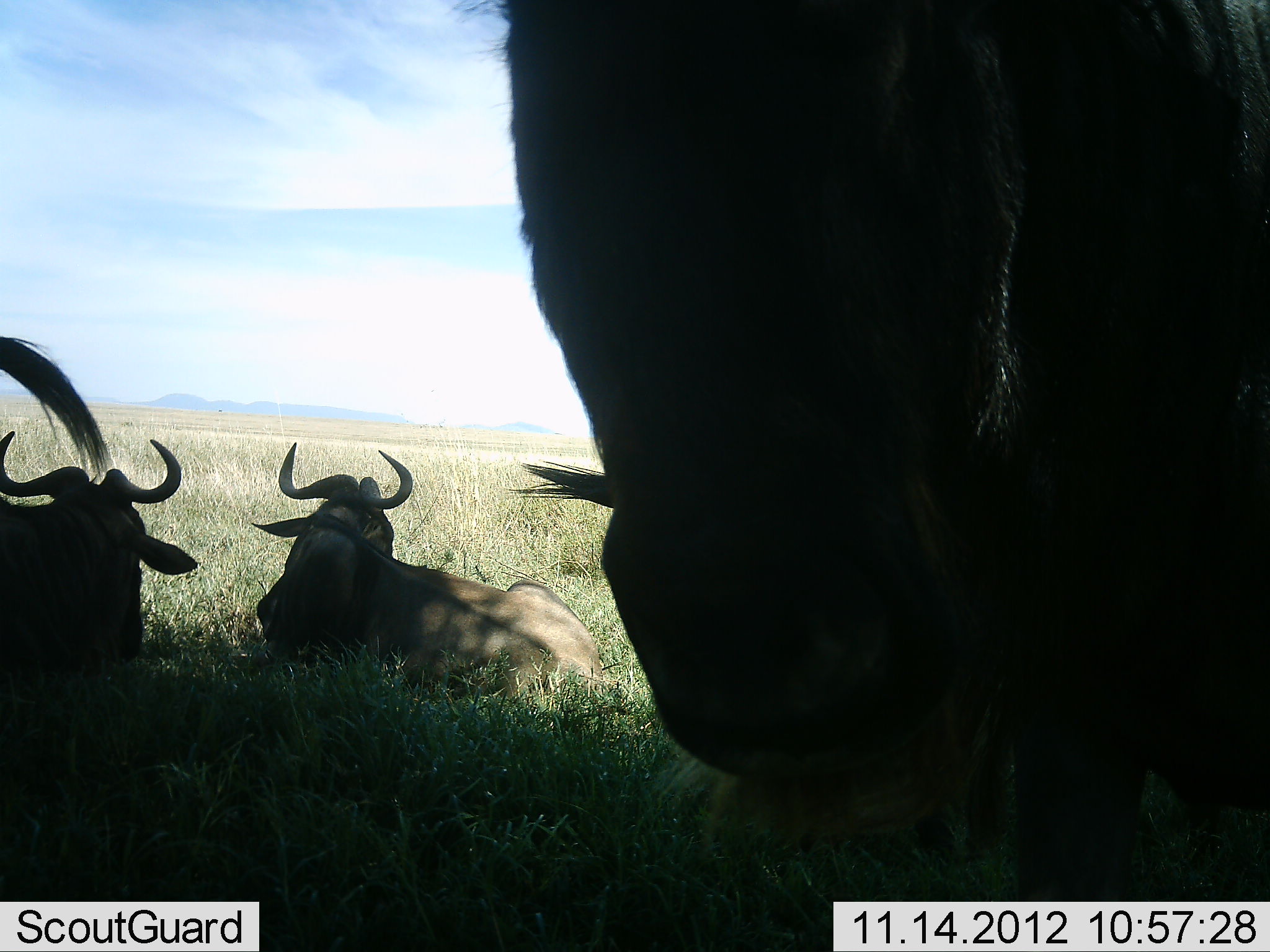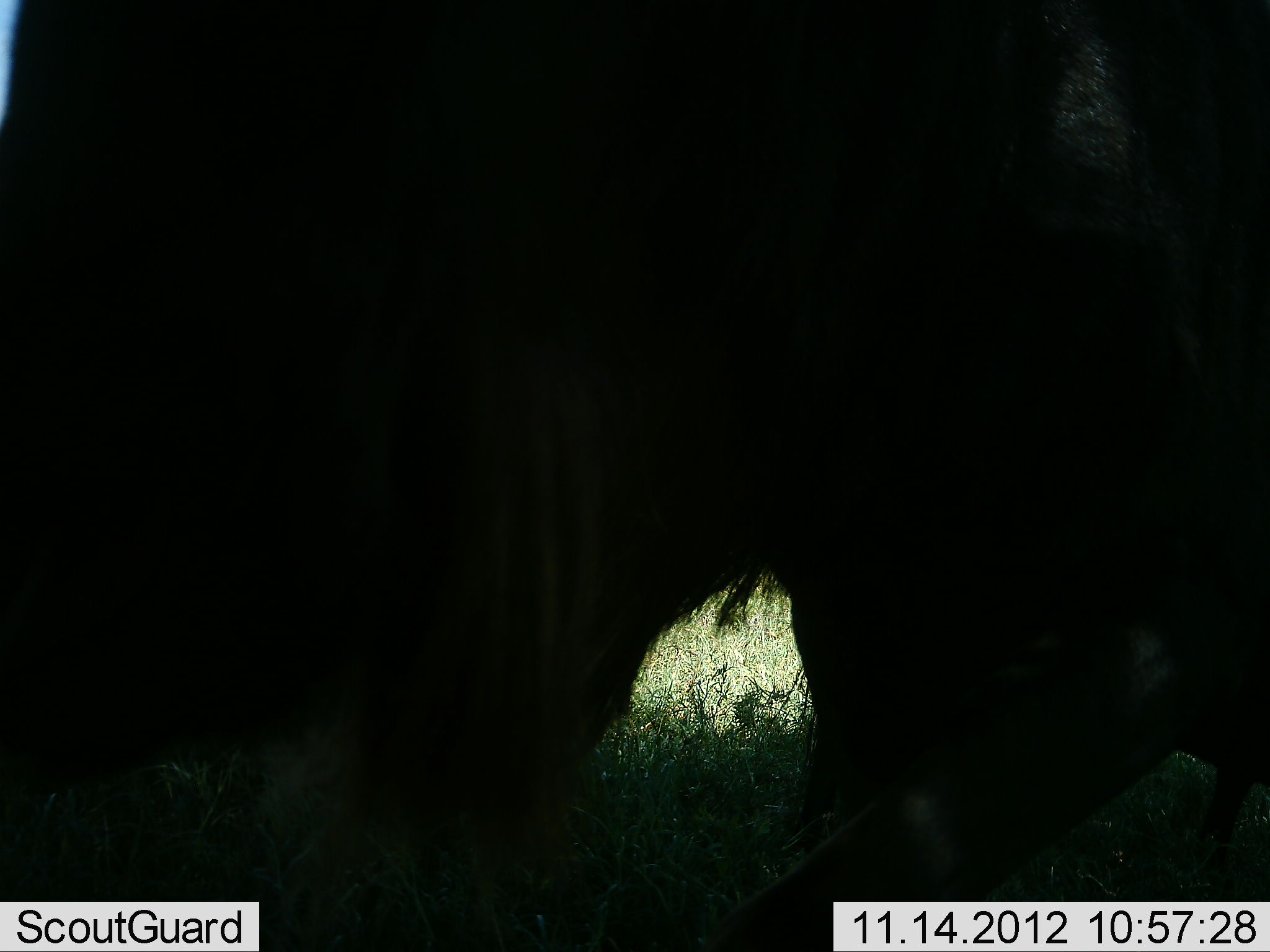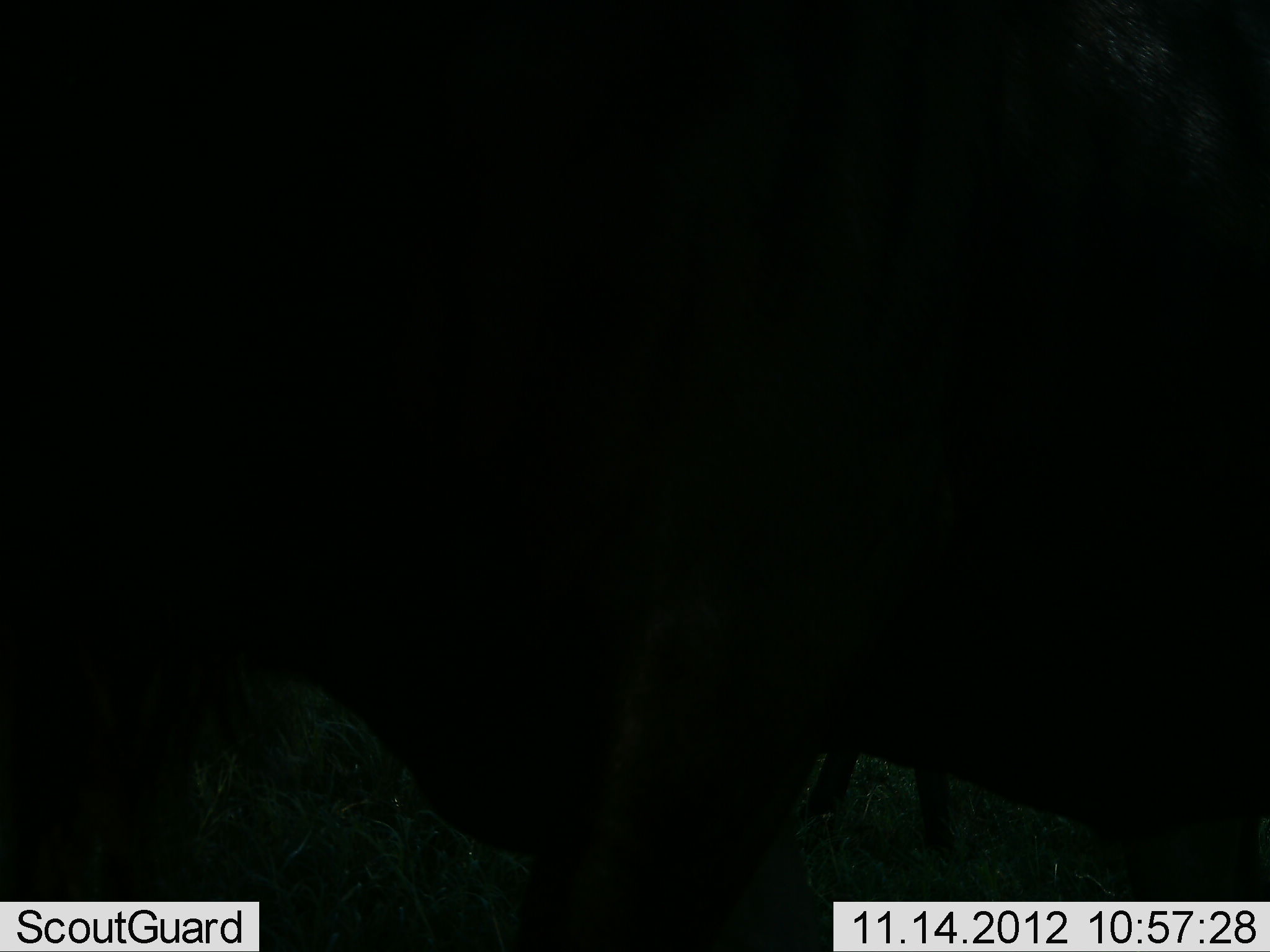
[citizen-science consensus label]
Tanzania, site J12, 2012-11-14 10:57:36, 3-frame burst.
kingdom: Animalia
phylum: Chordata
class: Mammalia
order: Artiodactyla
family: Bovidae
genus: Connochaetes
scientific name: Connochaetes taurinus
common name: blue wildebeest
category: wildebeest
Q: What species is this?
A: Wildebeest (blue wildebeest) (Connochaetes taurinus).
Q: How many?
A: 4.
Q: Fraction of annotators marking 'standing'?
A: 50%.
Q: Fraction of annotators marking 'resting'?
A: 80%.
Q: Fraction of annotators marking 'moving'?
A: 30%.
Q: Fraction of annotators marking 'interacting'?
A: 0%.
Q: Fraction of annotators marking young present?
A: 0%.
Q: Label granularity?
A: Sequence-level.